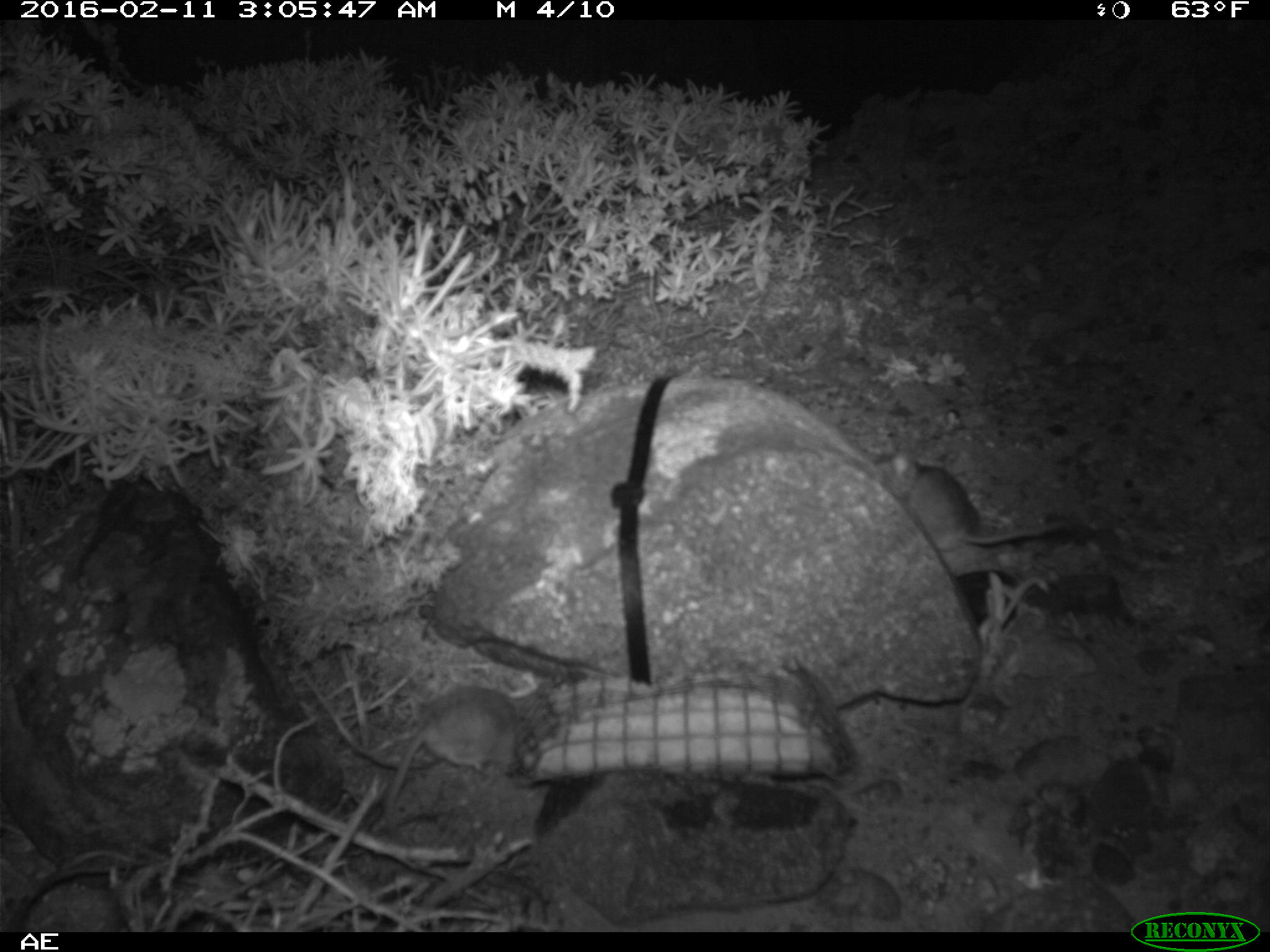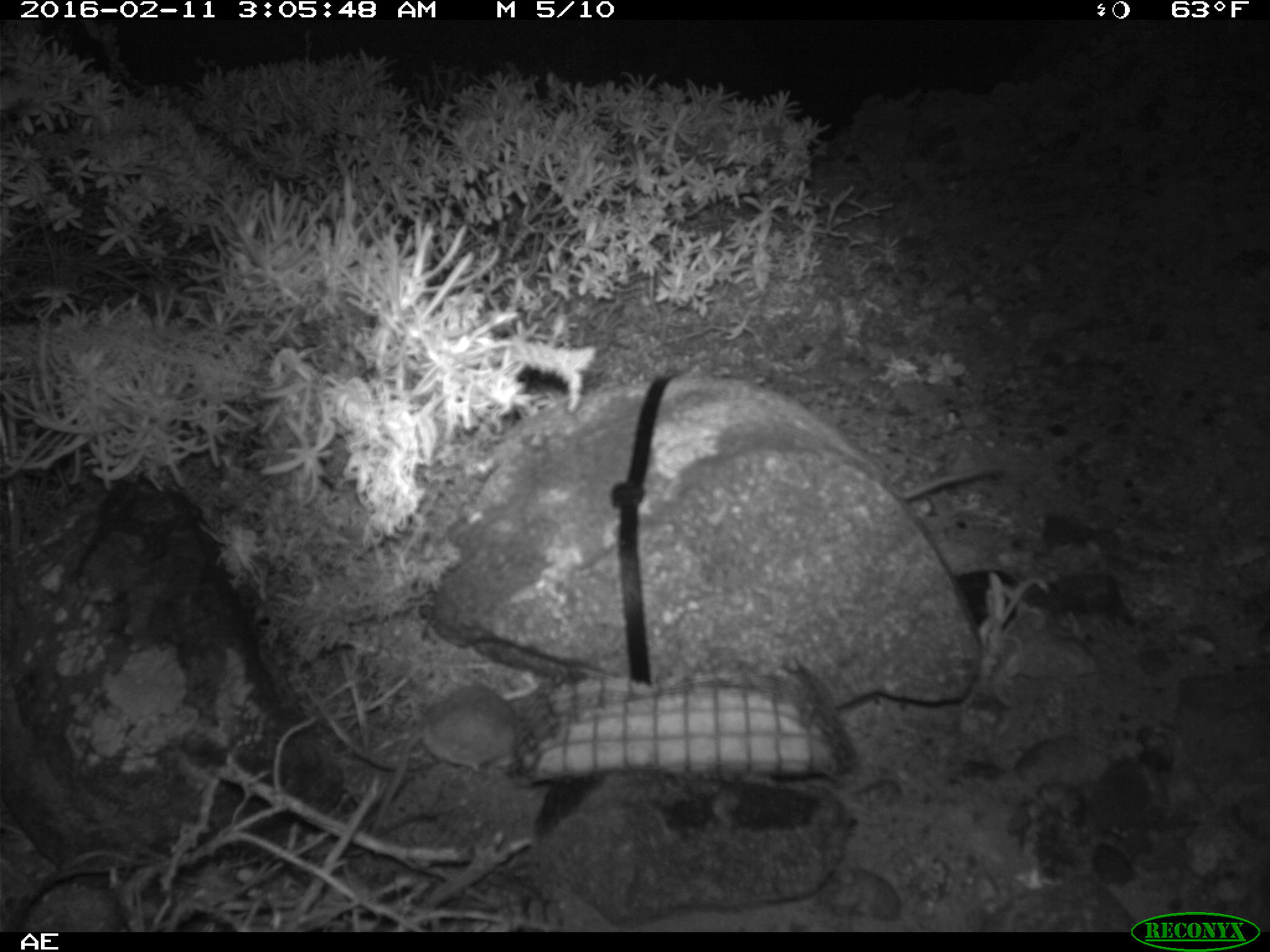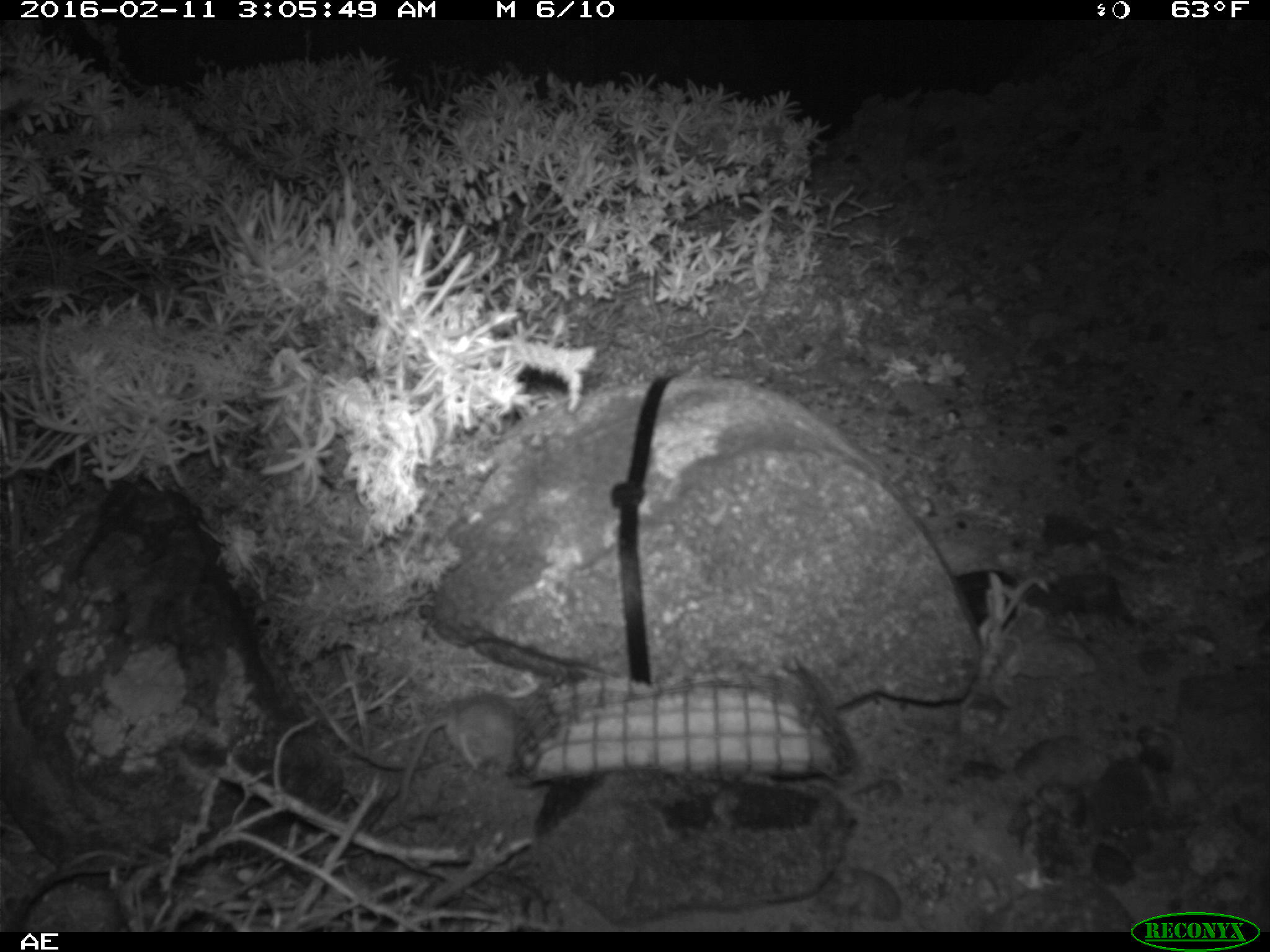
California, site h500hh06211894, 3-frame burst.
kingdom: Animalia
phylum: Chordata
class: Mammalia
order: Rodentia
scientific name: Rodentia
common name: rodent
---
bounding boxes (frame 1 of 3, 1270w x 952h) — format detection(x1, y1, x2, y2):
rodent: detection(381, 687, 518, 850); detection(877, 451, 1069, 552)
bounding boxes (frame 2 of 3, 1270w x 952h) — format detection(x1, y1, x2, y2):
rodent: detection(370, 684, 536, 841); detection(900, 462, 1009, 503)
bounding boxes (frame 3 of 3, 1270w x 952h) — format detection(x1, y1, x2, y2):
rodent: detection(397, 697, 518, 834)